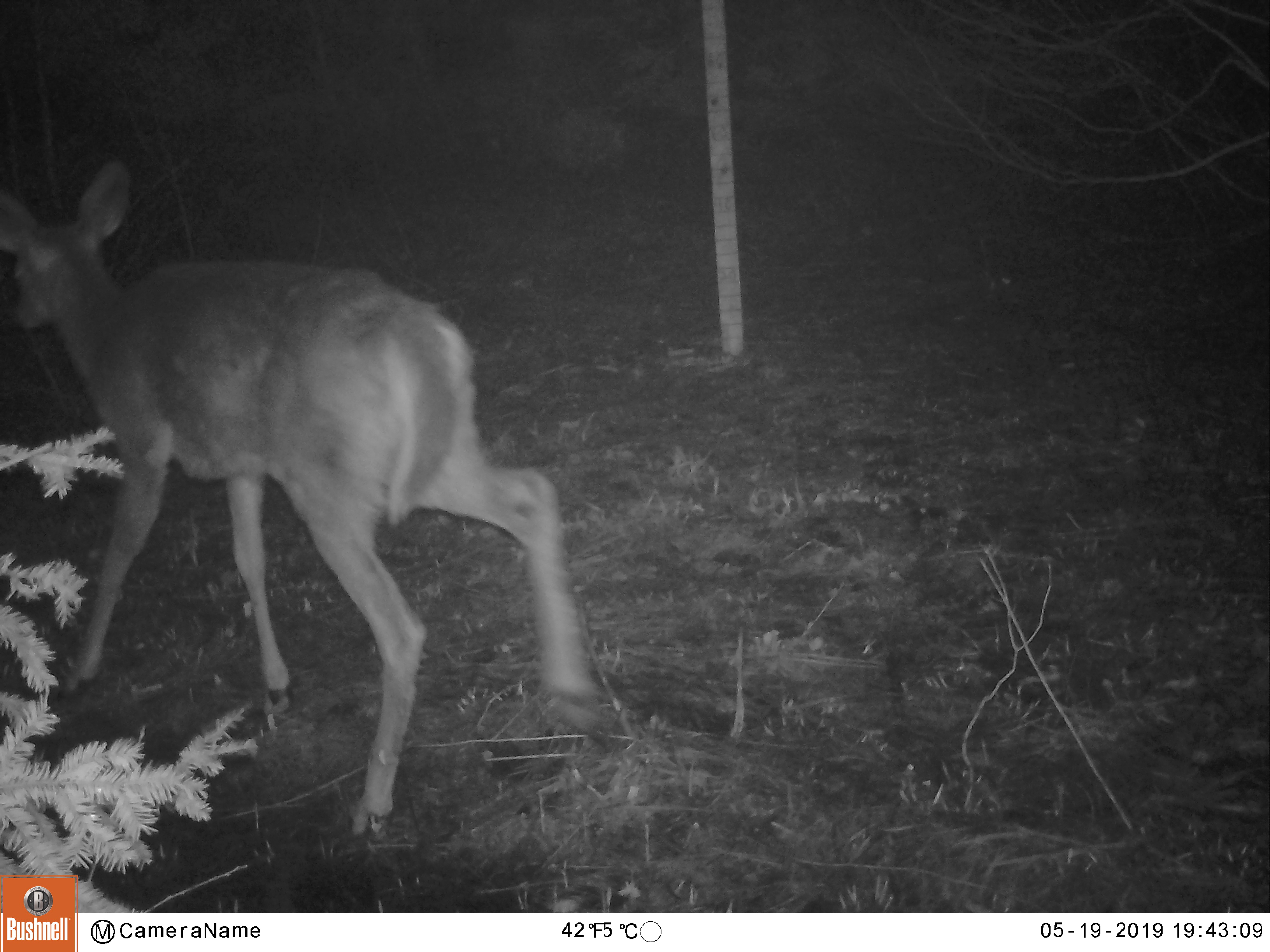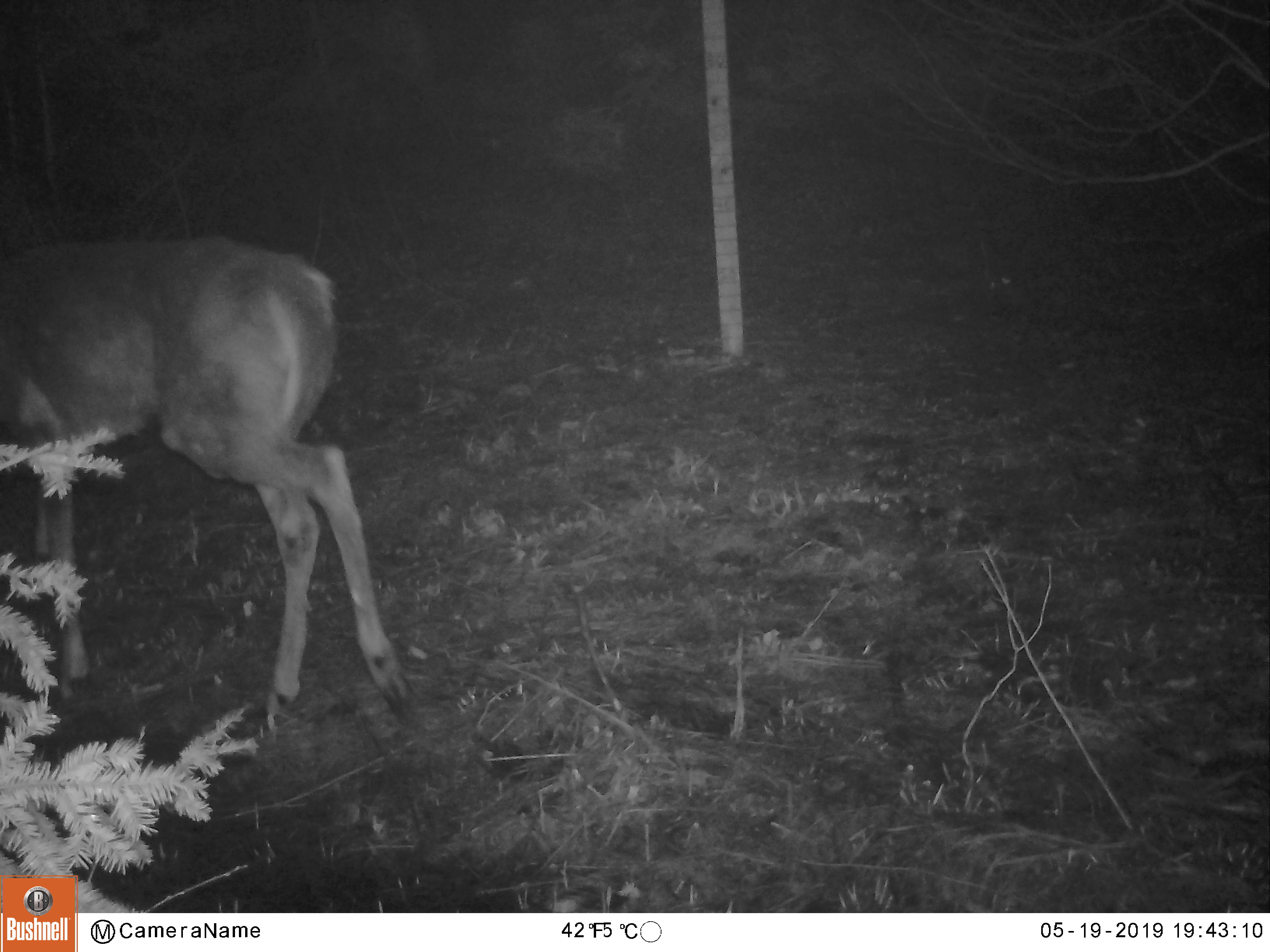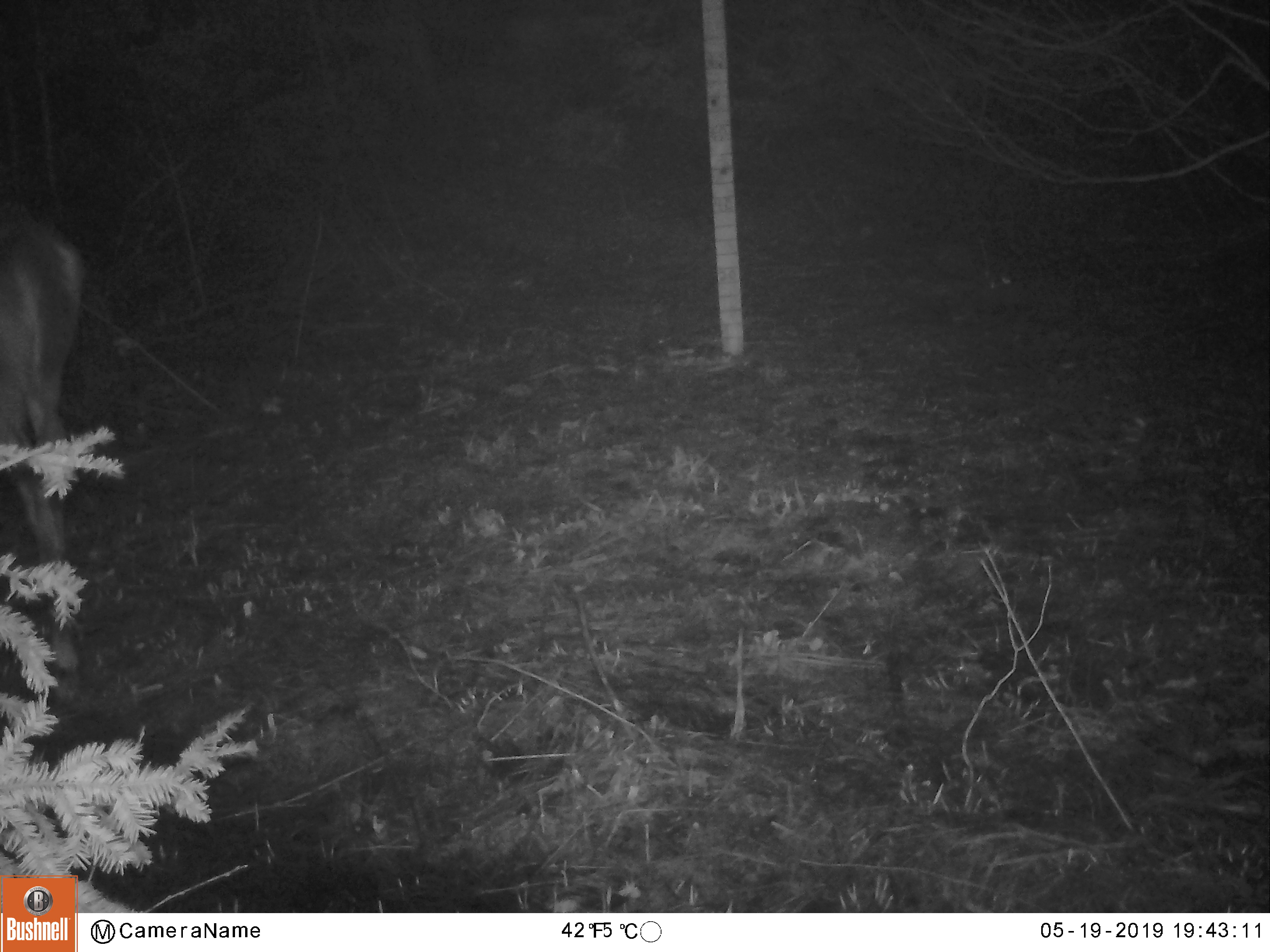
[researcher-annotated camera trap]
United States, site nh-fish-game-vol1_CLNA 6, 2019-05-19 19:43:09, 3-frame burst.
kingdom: Animalia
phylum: Chordata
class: Mammalia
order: Artiodactyla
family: Cervidae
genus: Odocoileus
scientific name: Odocoileus virginianus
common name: white-tailed deer